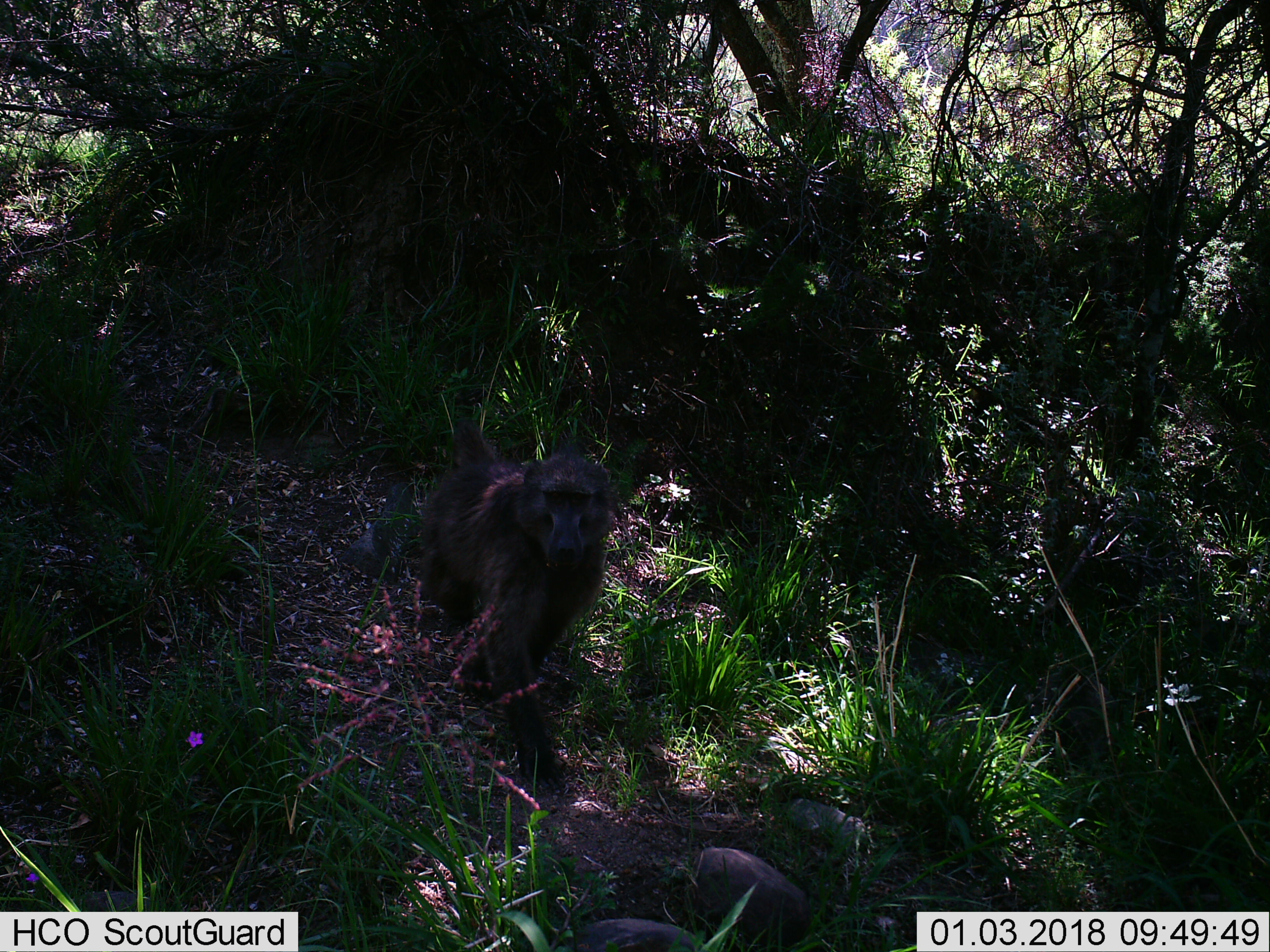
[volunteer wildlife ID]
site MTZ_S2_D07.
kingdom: Animalia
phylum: Chordata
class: Mammalia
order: Primates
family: Cercopithecidae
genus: Papio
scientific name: Papio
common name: baboon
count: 1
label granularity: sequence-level